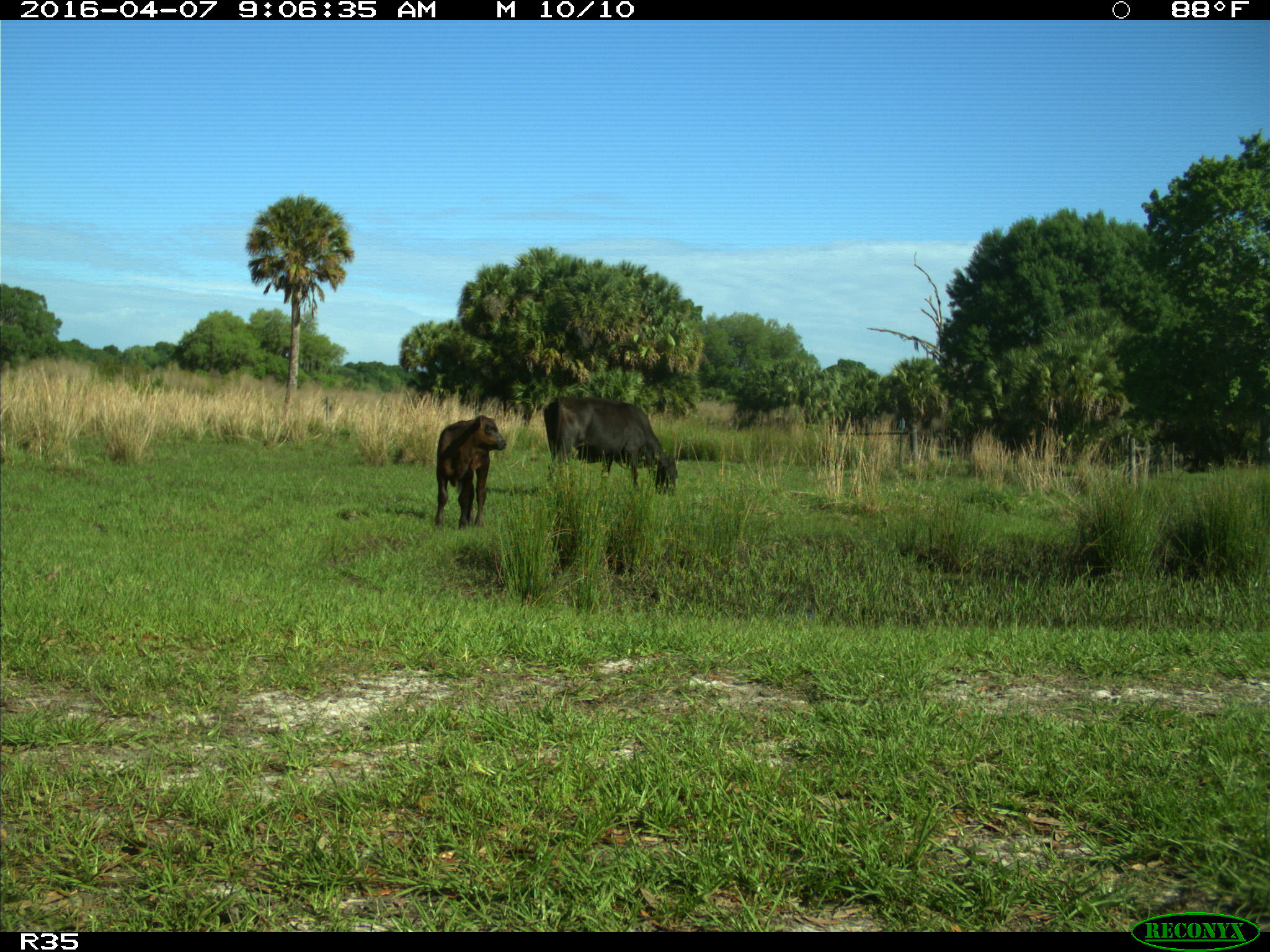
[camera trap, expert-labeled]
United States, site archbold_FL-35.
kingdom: Animalia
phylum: Chordata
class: Mammalia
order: Artiodactyla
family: Bovidae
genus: Bos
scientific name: Bos taurus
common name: domestic cow